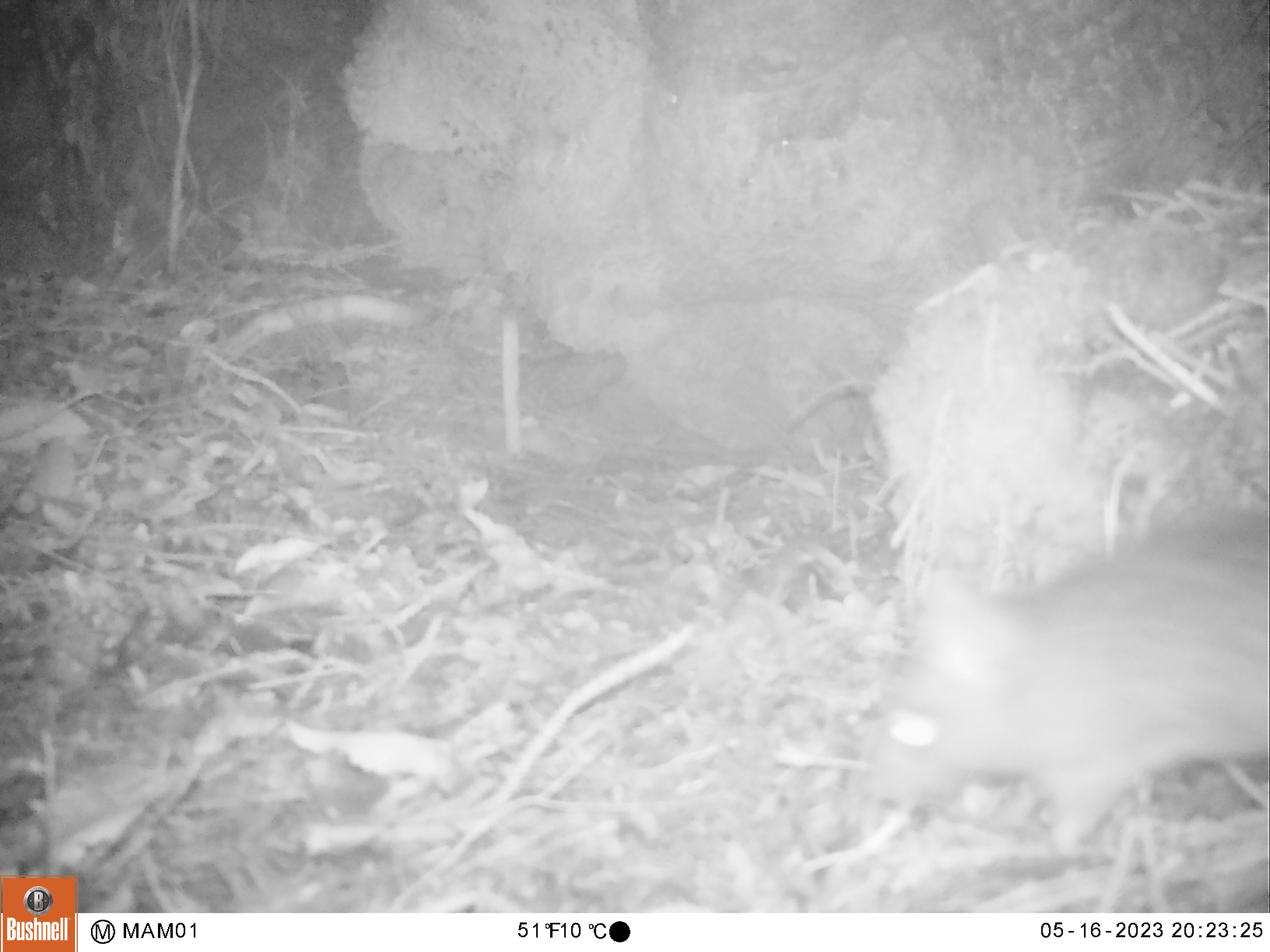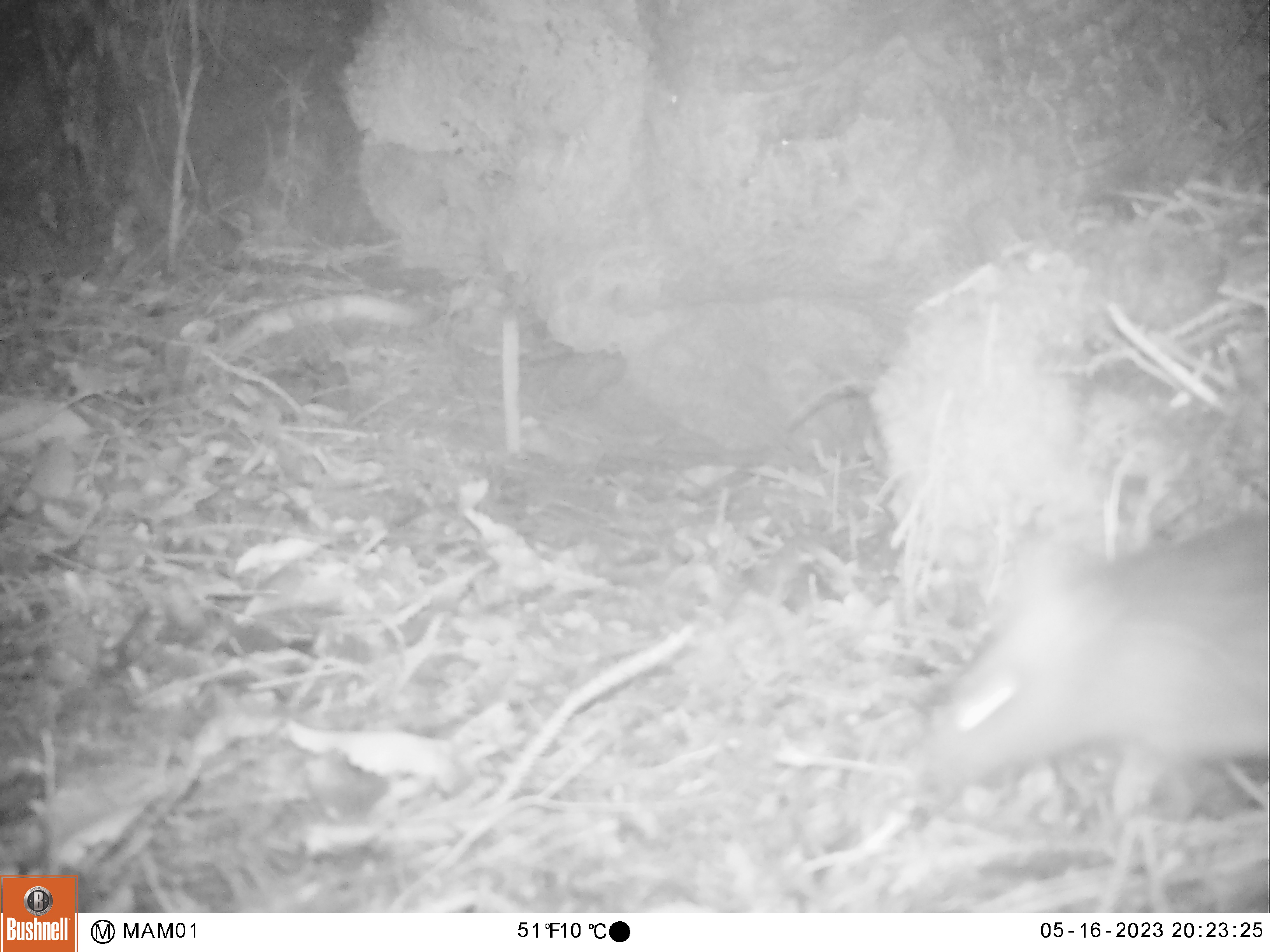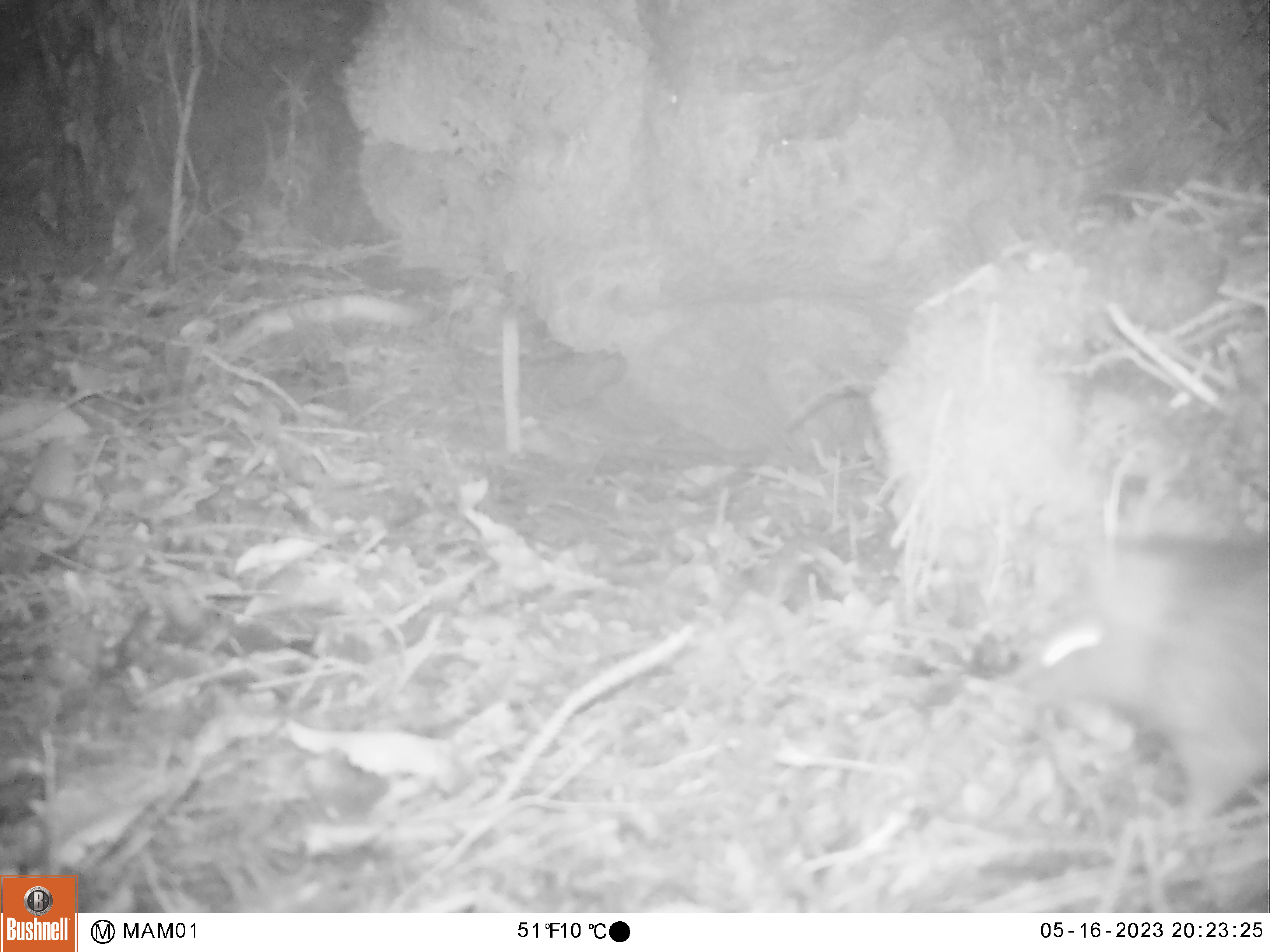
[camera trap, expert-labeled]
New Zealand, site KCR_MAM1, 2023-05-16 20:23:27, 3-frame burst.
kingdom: Animalia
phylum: Chordata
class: Mammalia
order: Rodentia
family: Muridae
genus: Rattus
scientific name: Rattus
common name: rat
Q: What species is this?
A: Rat (Rattus).